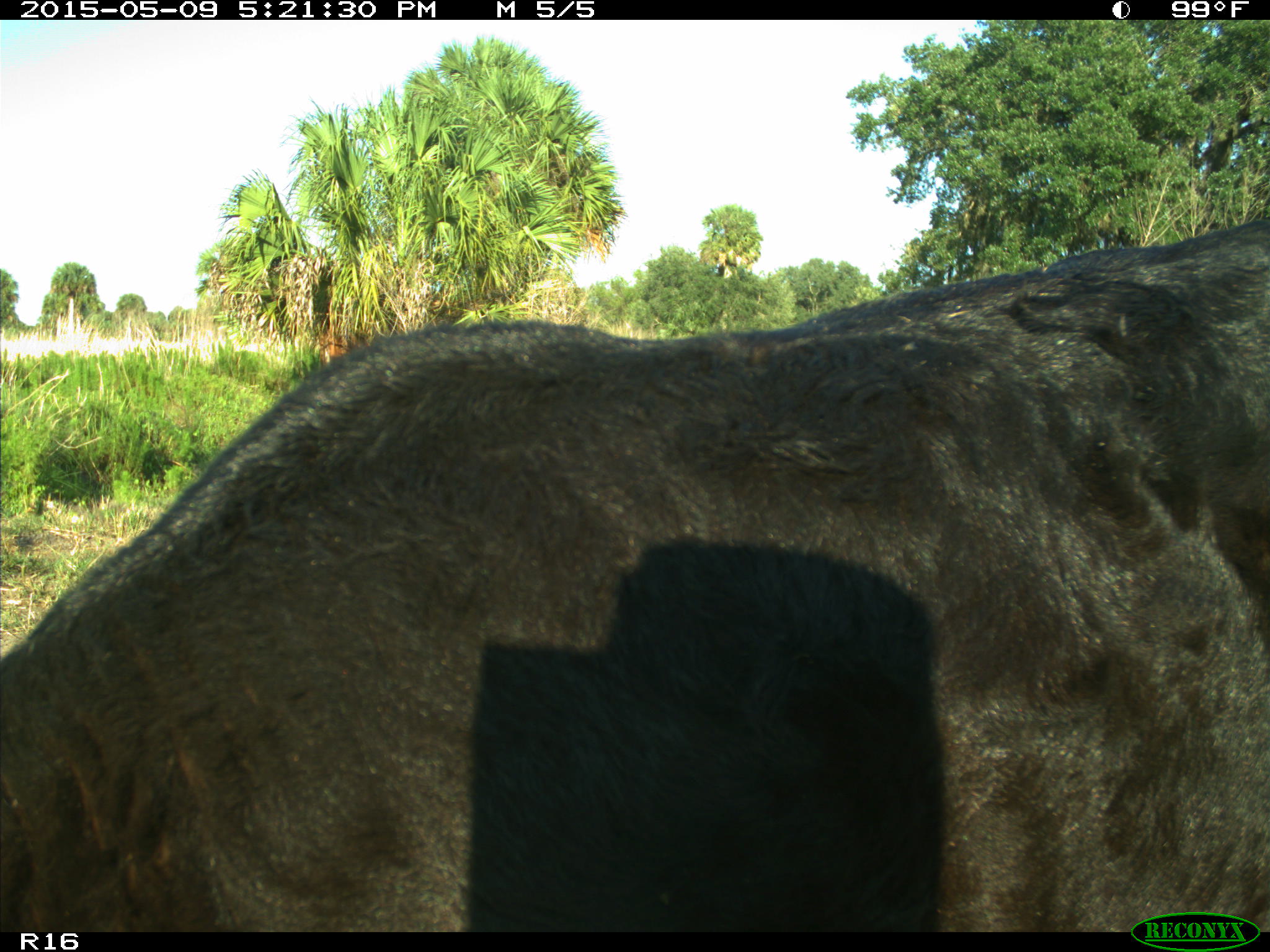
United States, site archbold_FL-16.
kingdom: Animalia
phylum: Chordata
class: Mammalia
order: Artiodactyla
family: Suidae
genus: Sus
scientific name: Sus scrofa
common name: wild boar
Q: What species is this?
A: Sus scrofa (wild boar).